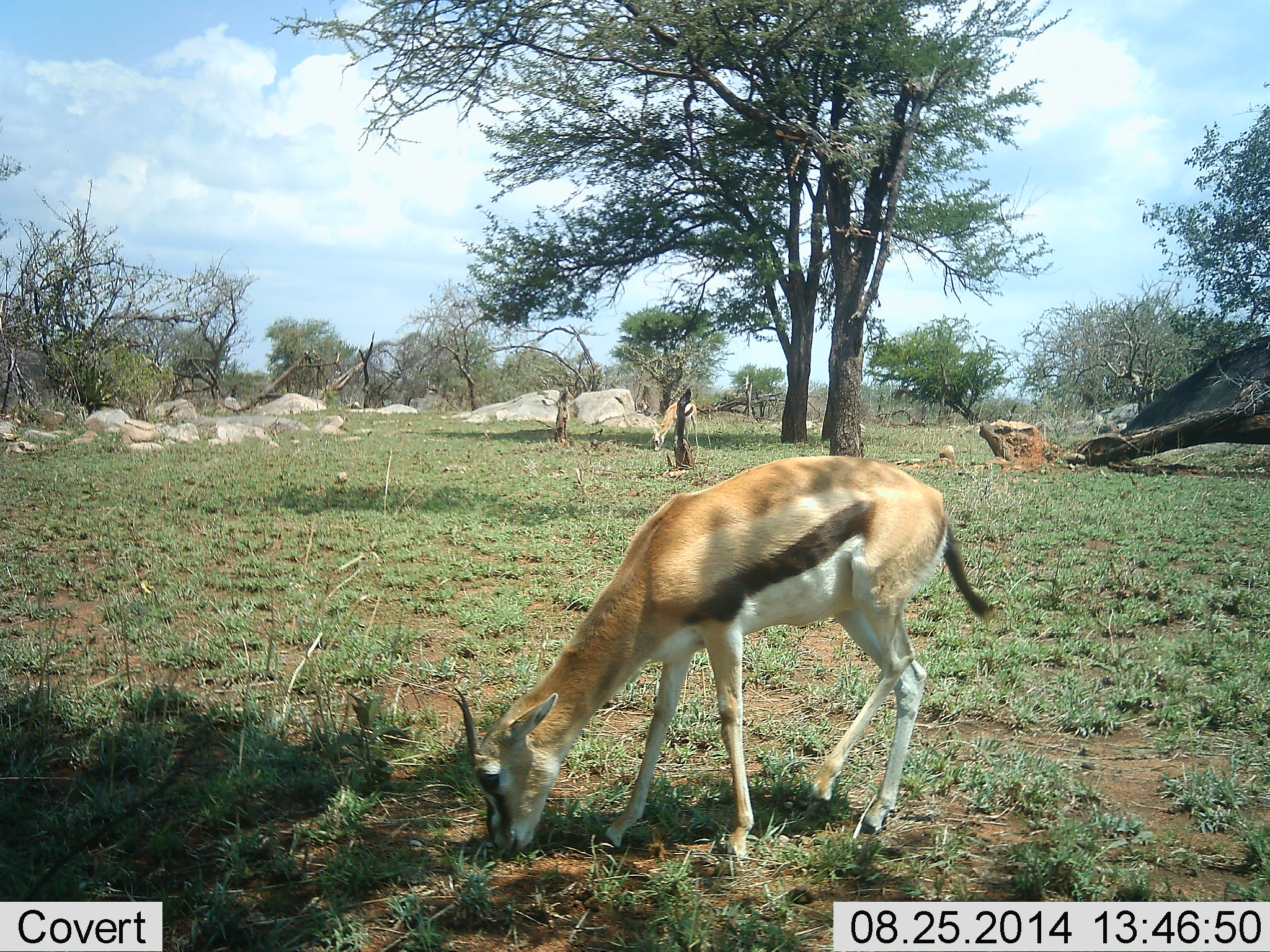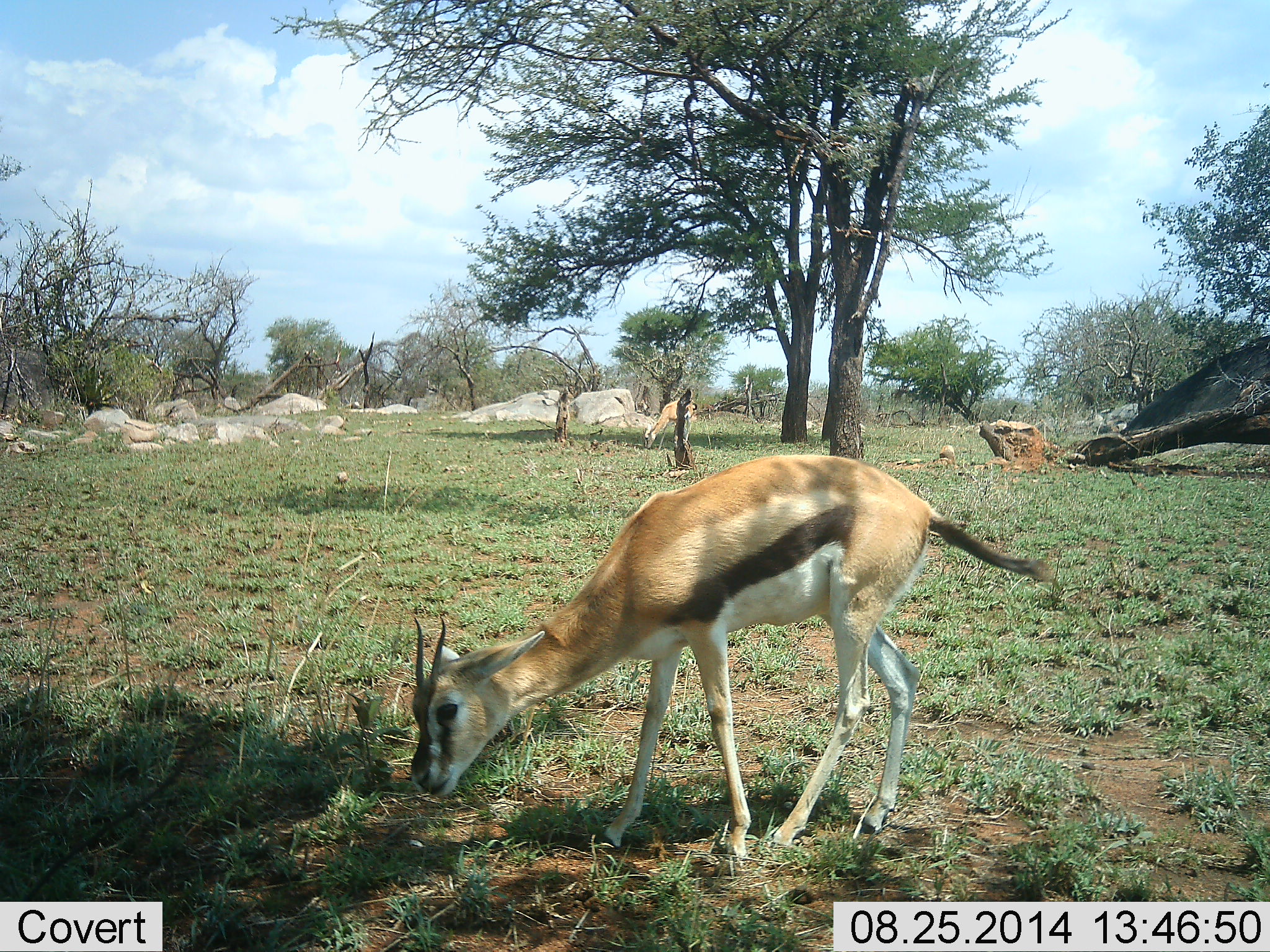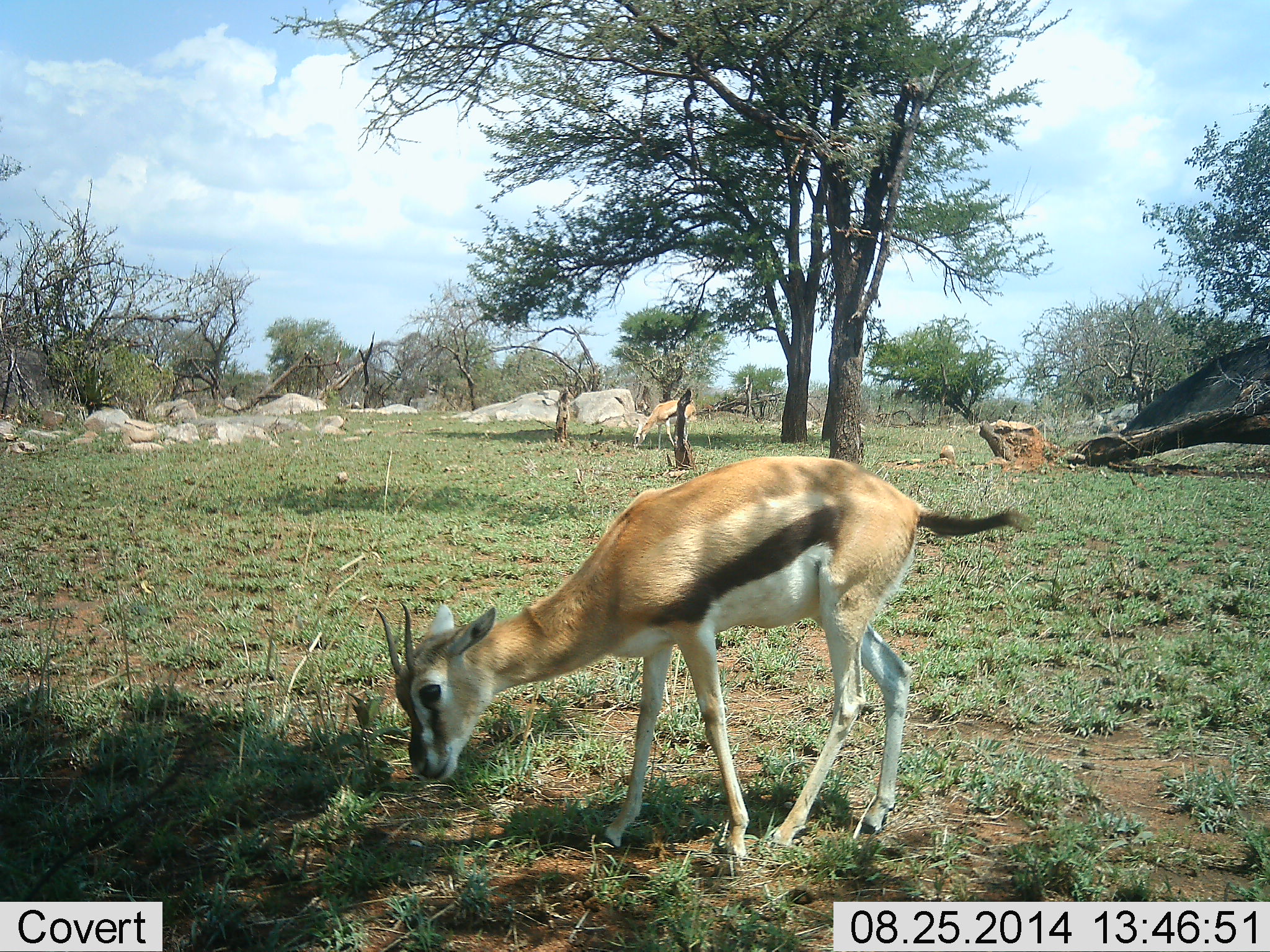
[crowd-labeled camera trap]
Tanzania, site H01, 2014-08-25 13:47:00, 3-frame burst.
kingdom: Animalia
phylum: Chordata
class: Mammalia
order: Artiodactyla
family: Bovidae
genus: Eudorcas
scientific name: Eudorcas thomsonii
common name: thomson's gazelle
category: gazellethomsons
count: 2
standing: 10%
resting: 0%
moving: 20%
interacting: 0%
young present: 0%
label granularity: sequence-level